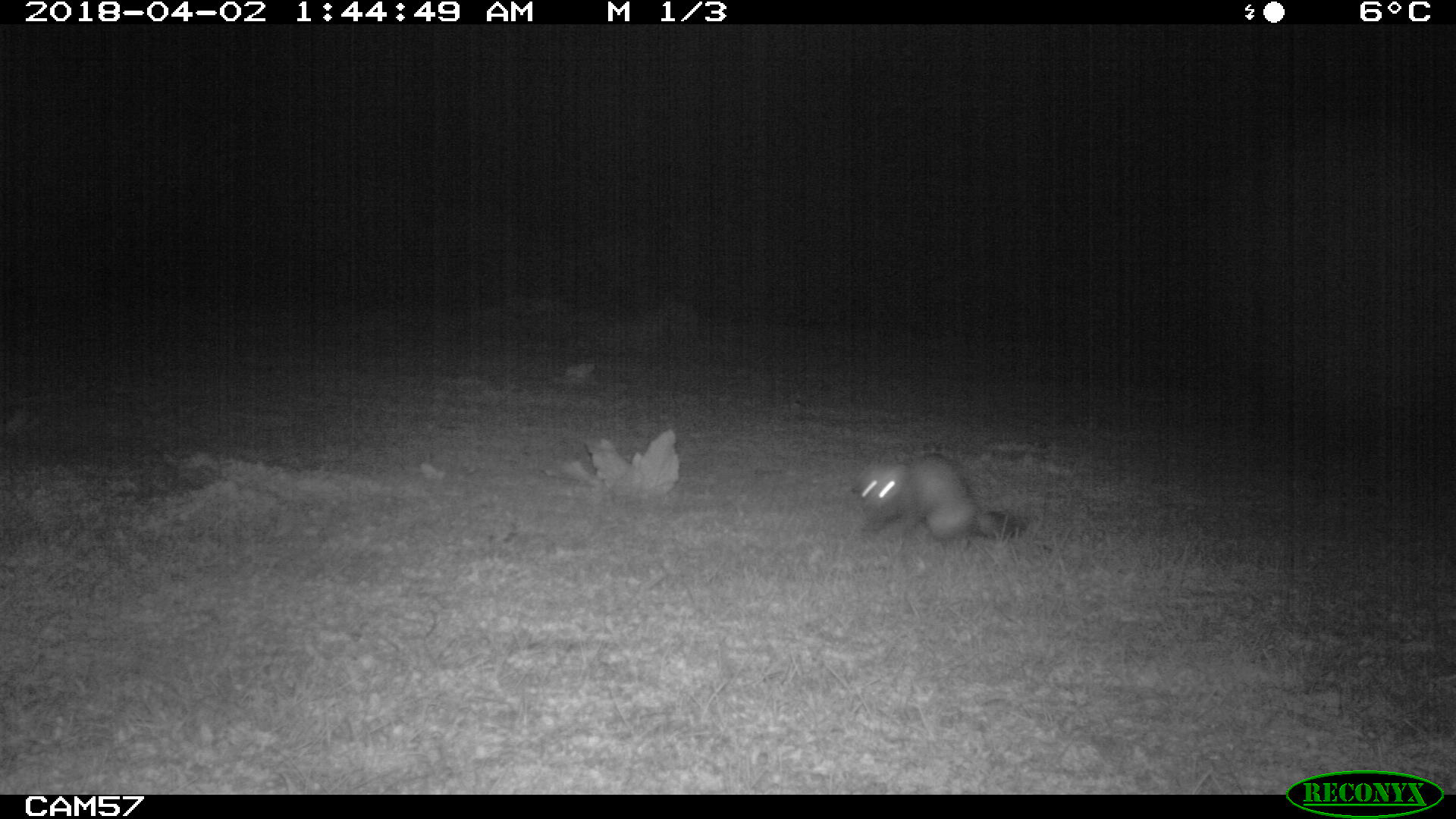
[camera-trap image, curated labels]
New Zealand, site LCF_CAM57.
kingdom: Animalia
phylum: Chordata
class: Mammalia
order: Carnivora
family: Mustelidae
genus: Mustela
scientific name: Mustela furo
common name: ferret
Ferret (Mustela furo).